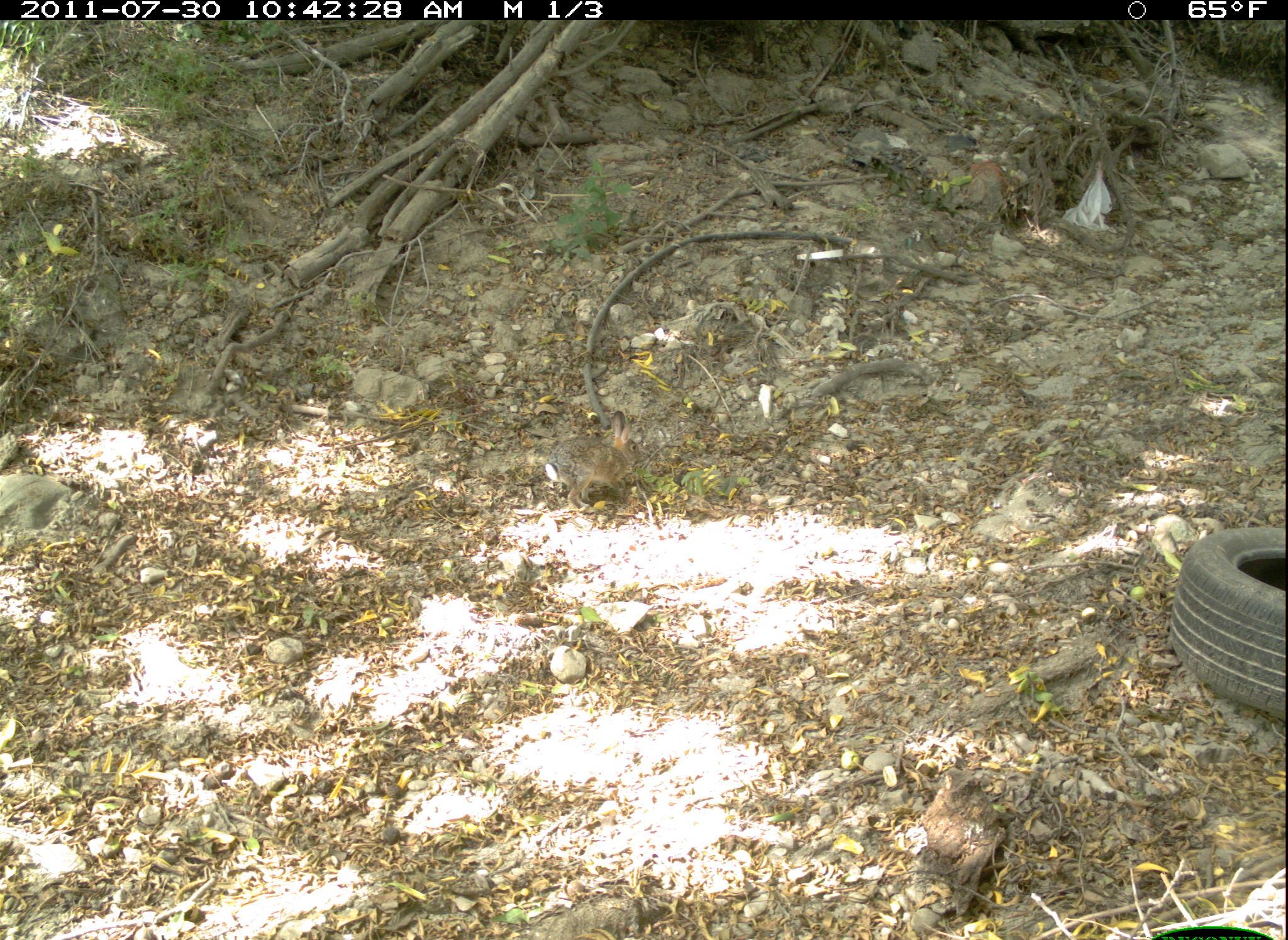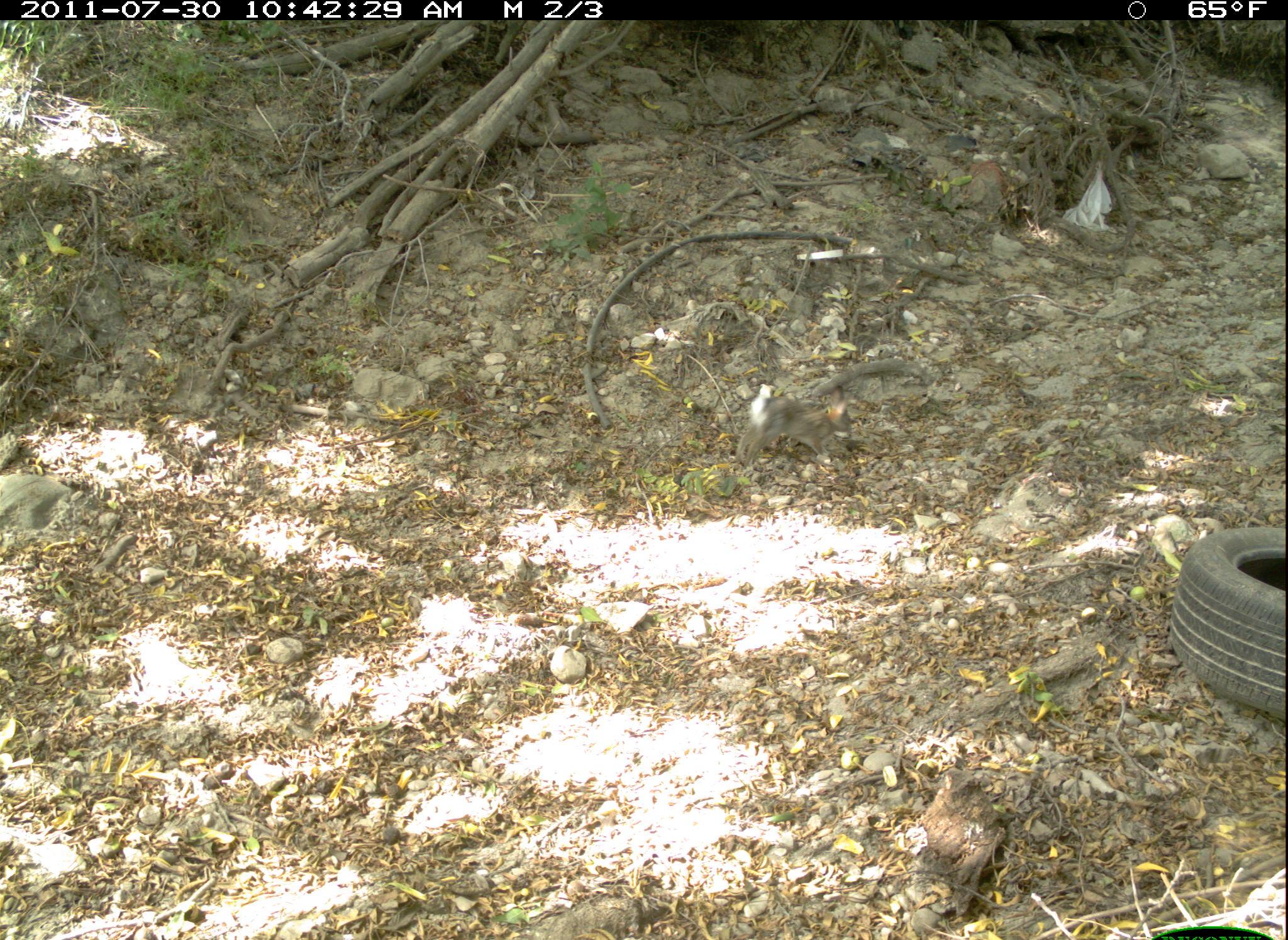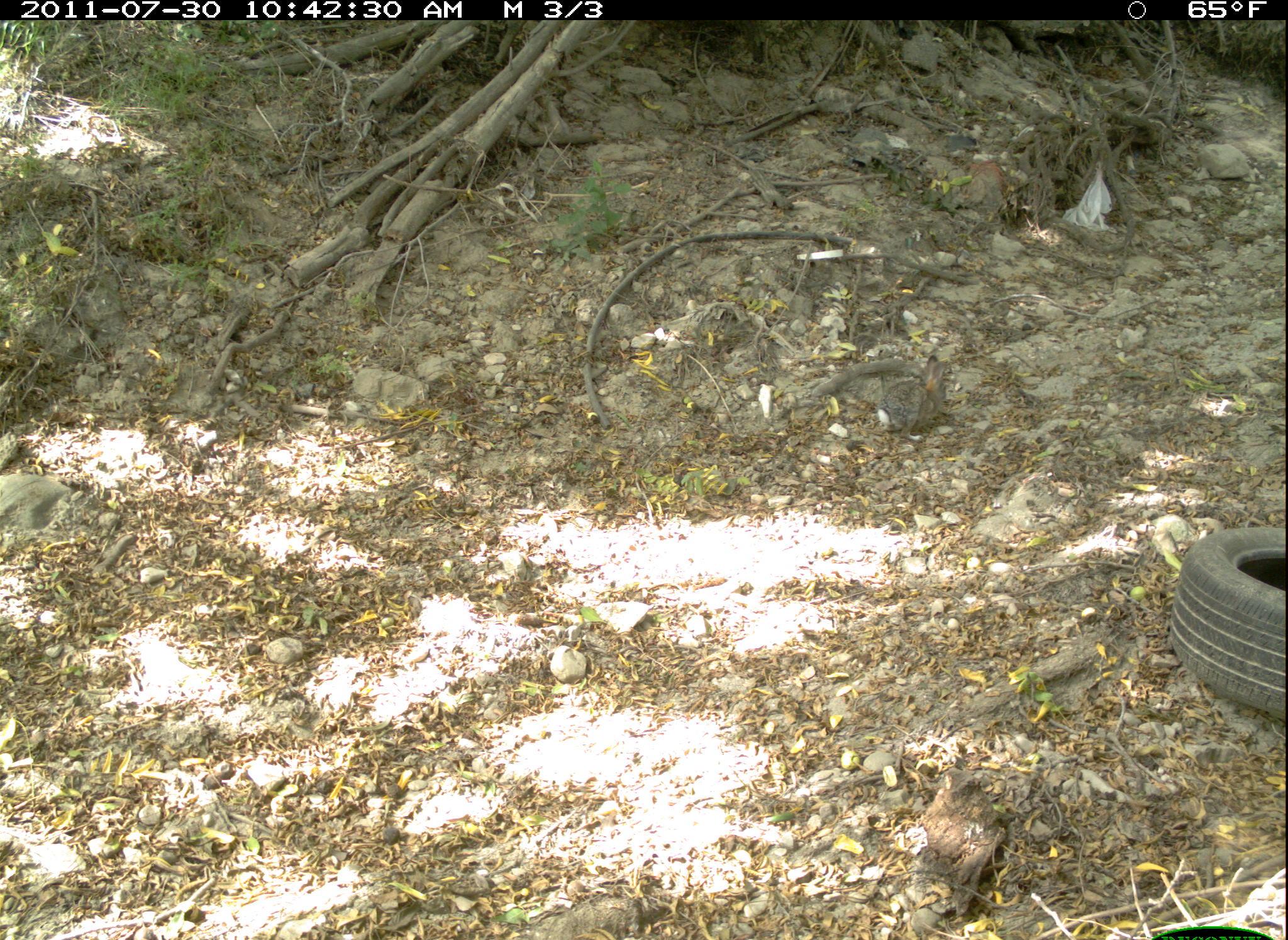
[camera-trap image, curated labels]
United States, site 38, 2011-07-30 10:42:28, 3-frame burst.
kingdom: Animalia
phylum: Chordata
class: Mammalia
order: Lagomorpha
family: Leporidae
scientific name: Leporidae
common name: rabbits and hares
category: rabbit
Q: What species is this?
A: Rabbit (rabbits and hares) (Leporidae).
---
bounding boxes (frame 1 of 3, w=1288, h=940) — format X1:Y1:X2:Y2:
rabbit: 539:409:650:515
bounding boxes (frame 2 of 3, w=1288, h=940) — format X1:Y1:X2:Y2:
rabbit: 732:381:854:474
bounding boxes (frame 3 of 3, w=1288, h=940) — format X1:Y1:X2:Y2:
rabbit: 869:353:961:445